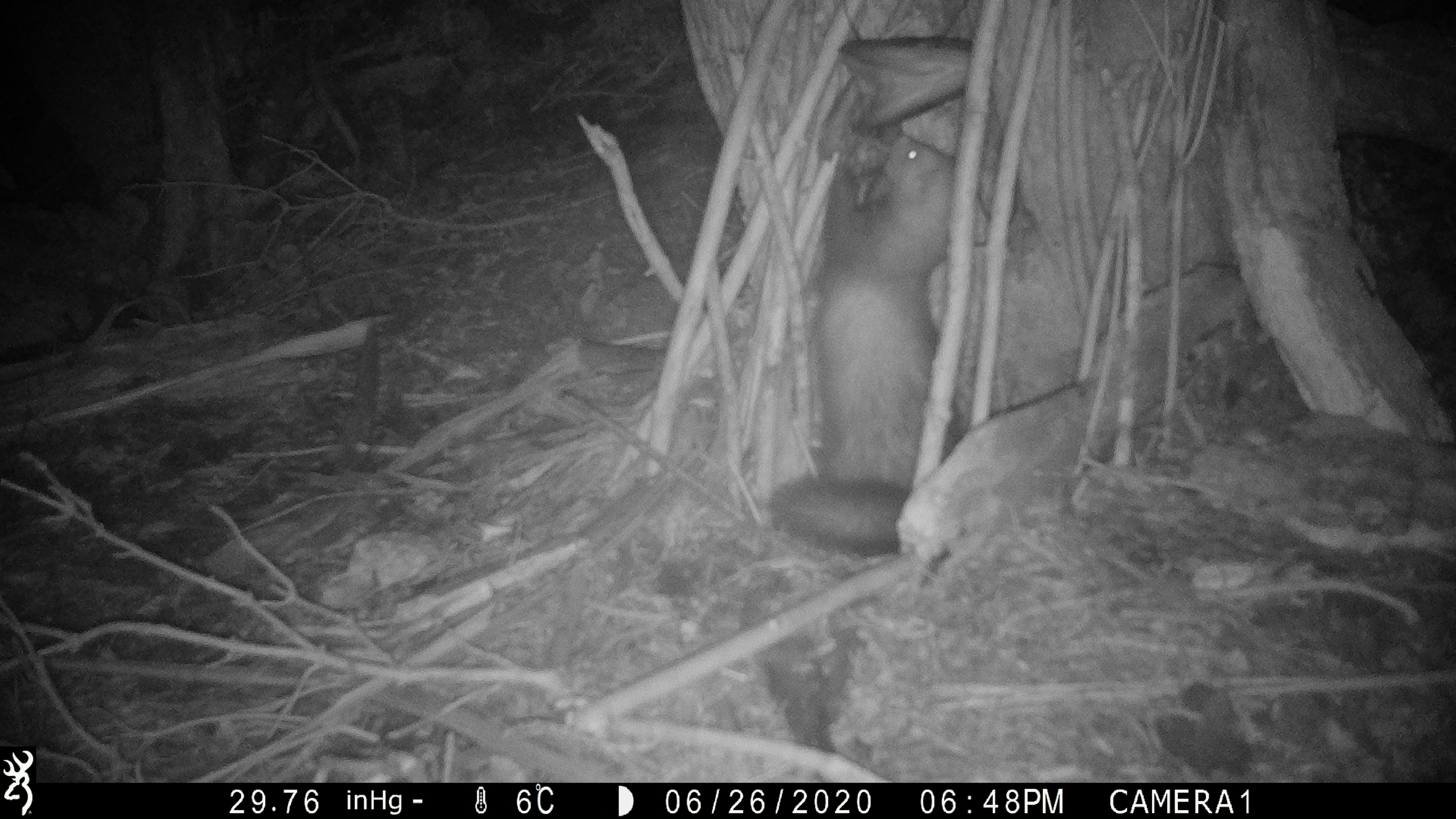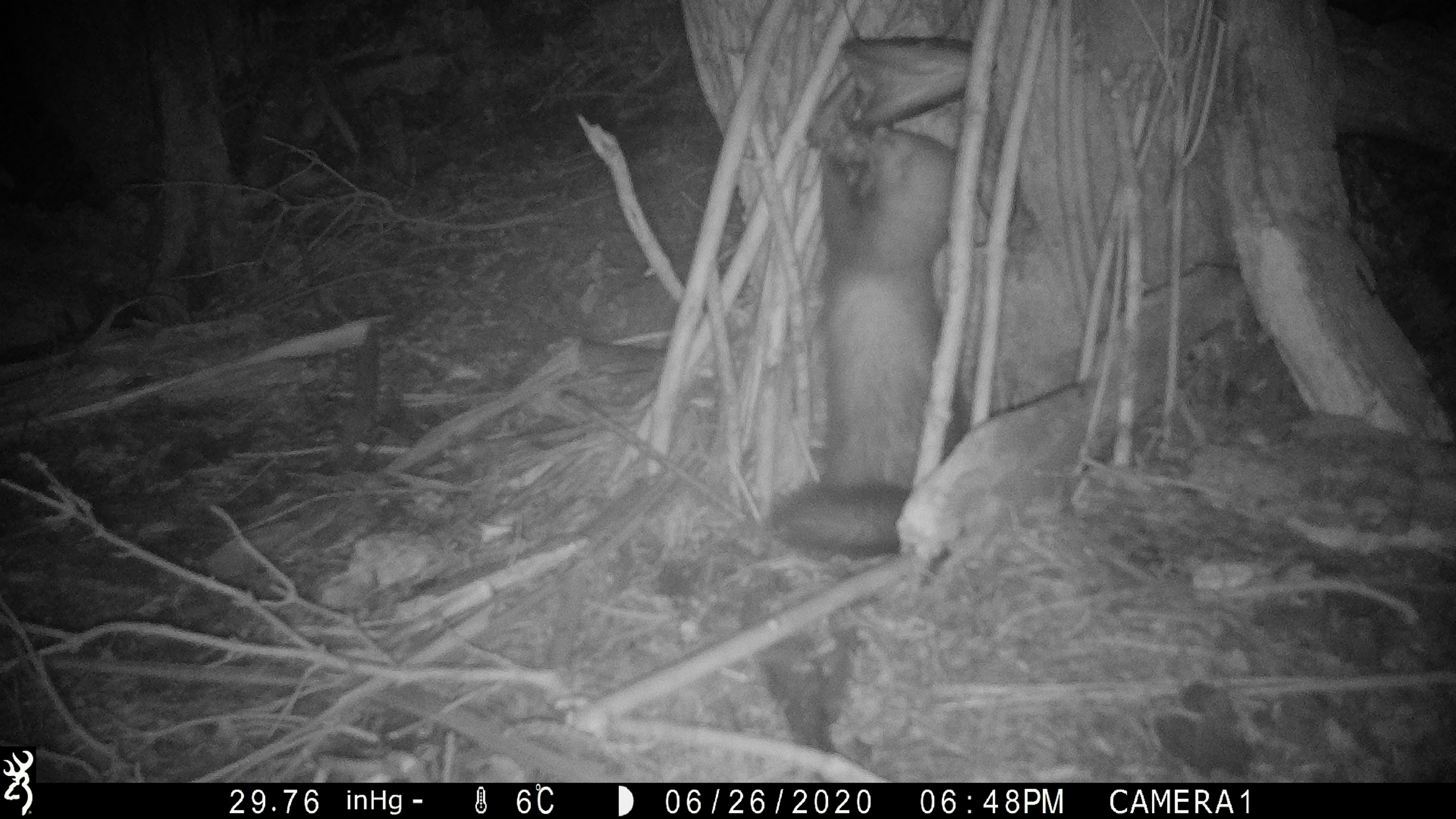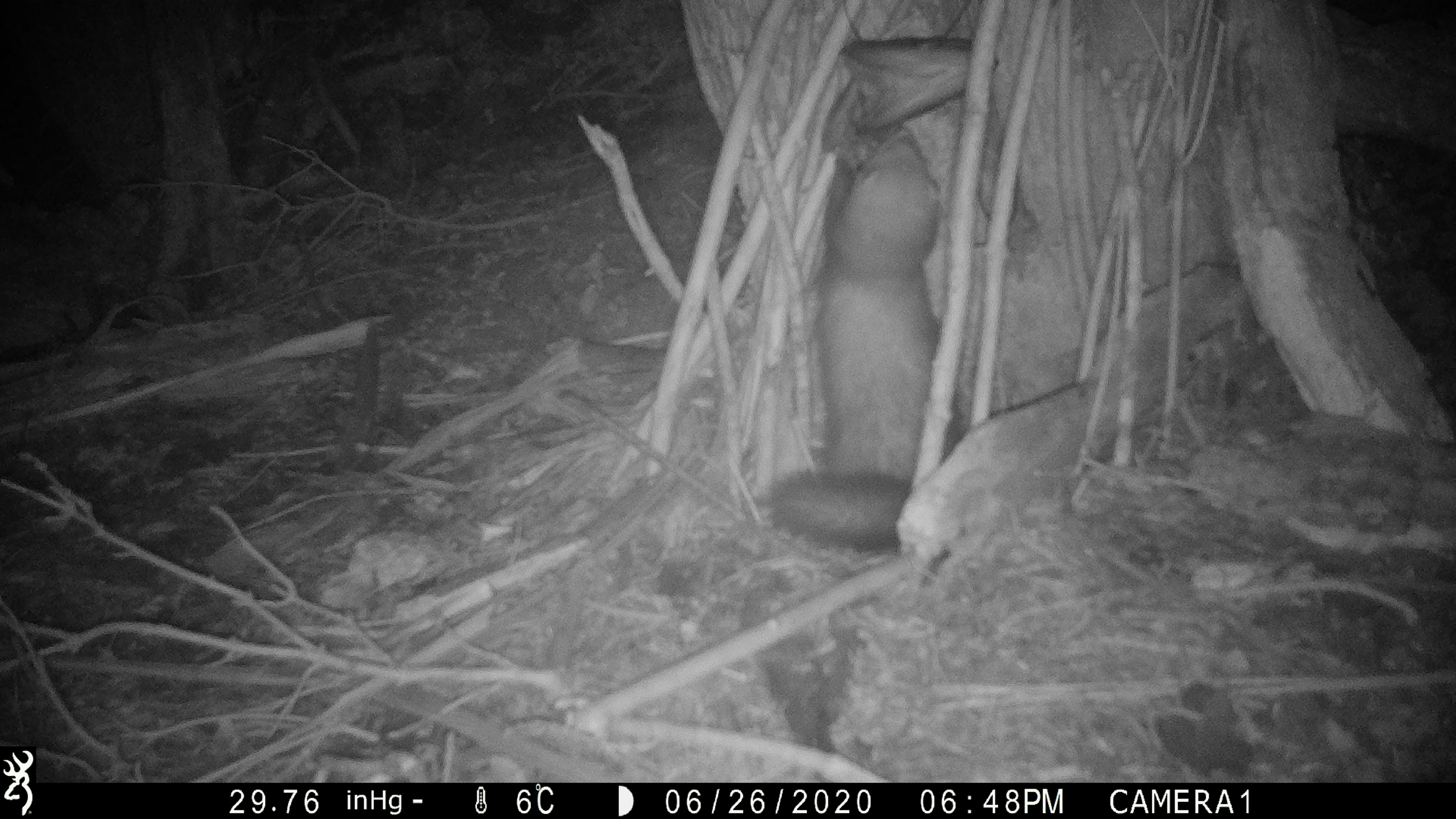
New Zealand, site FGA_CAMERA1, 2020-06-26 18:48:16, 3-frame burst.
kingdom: Animalia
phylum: Chordata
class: Mammalia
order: Carnivora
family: Mustelidae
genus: Mustela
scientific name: Mustela furo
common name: ferret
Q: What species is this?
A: Ferret (Mustela furo).